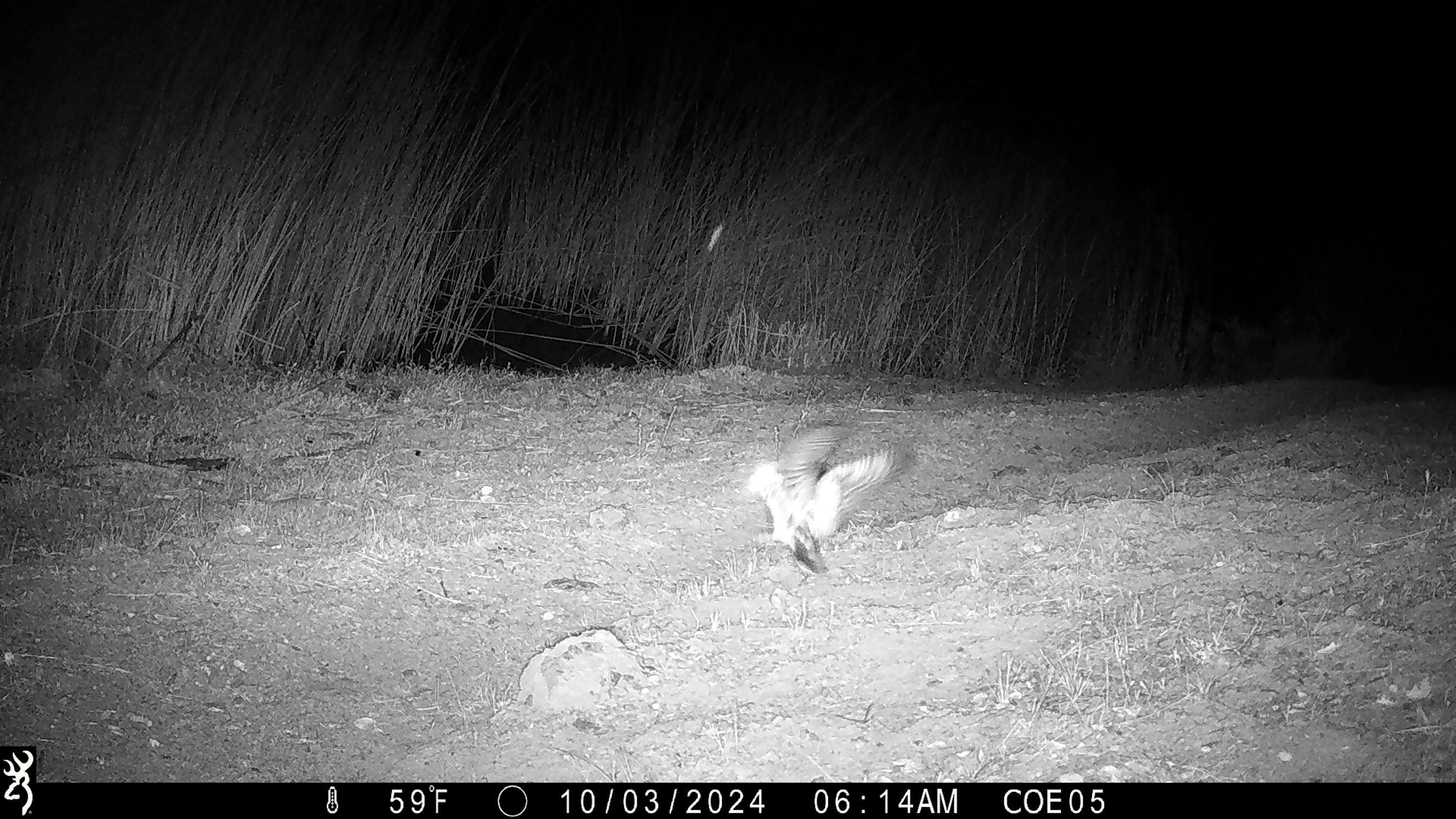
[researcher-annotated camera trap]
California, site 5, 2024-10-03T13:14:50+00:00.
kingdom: Animalia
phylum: Chordata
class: Aves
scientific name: Aves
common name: bird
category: unknown bird